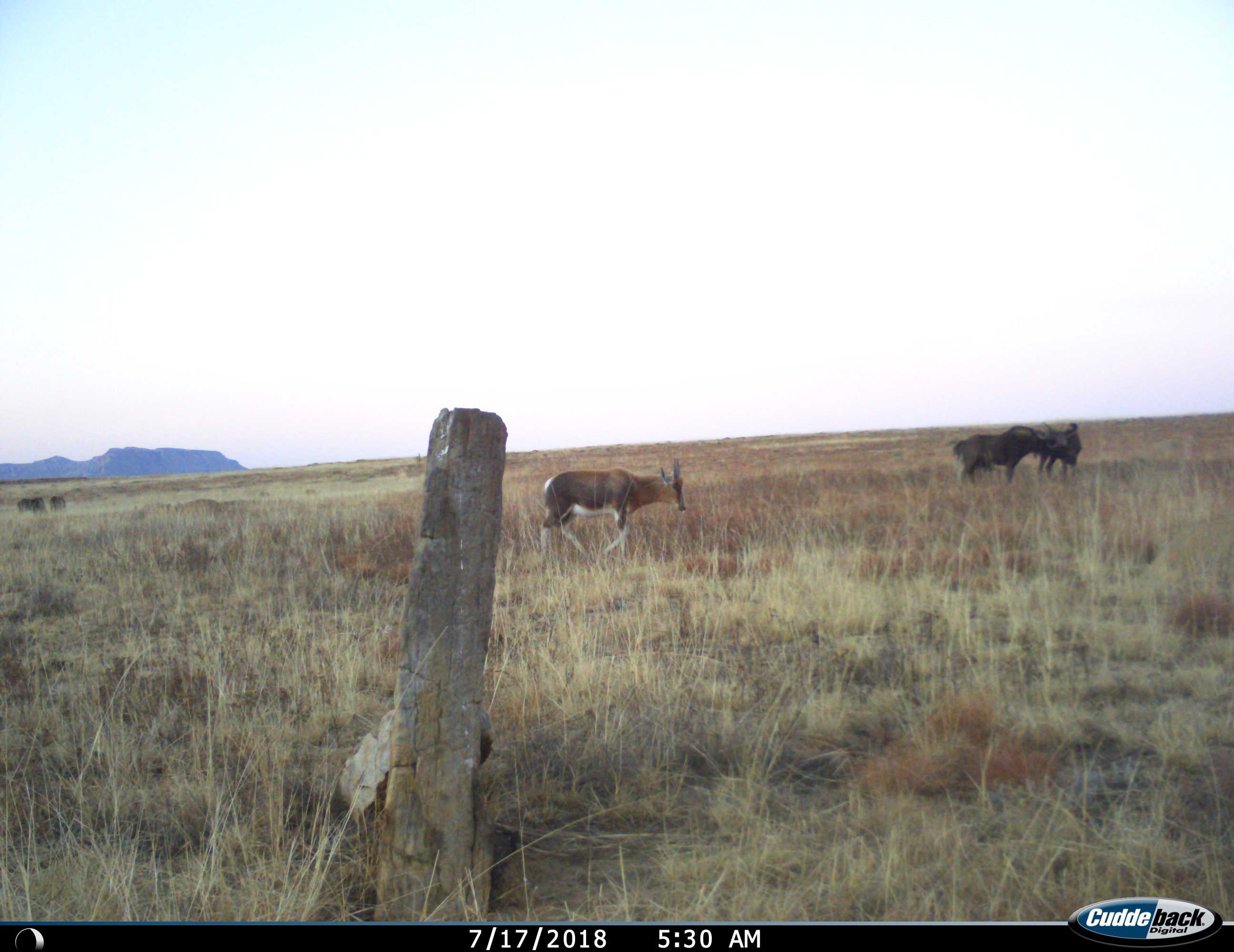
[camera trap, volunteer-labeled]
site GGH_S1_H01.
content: unidentified animal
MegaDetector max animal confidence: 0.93